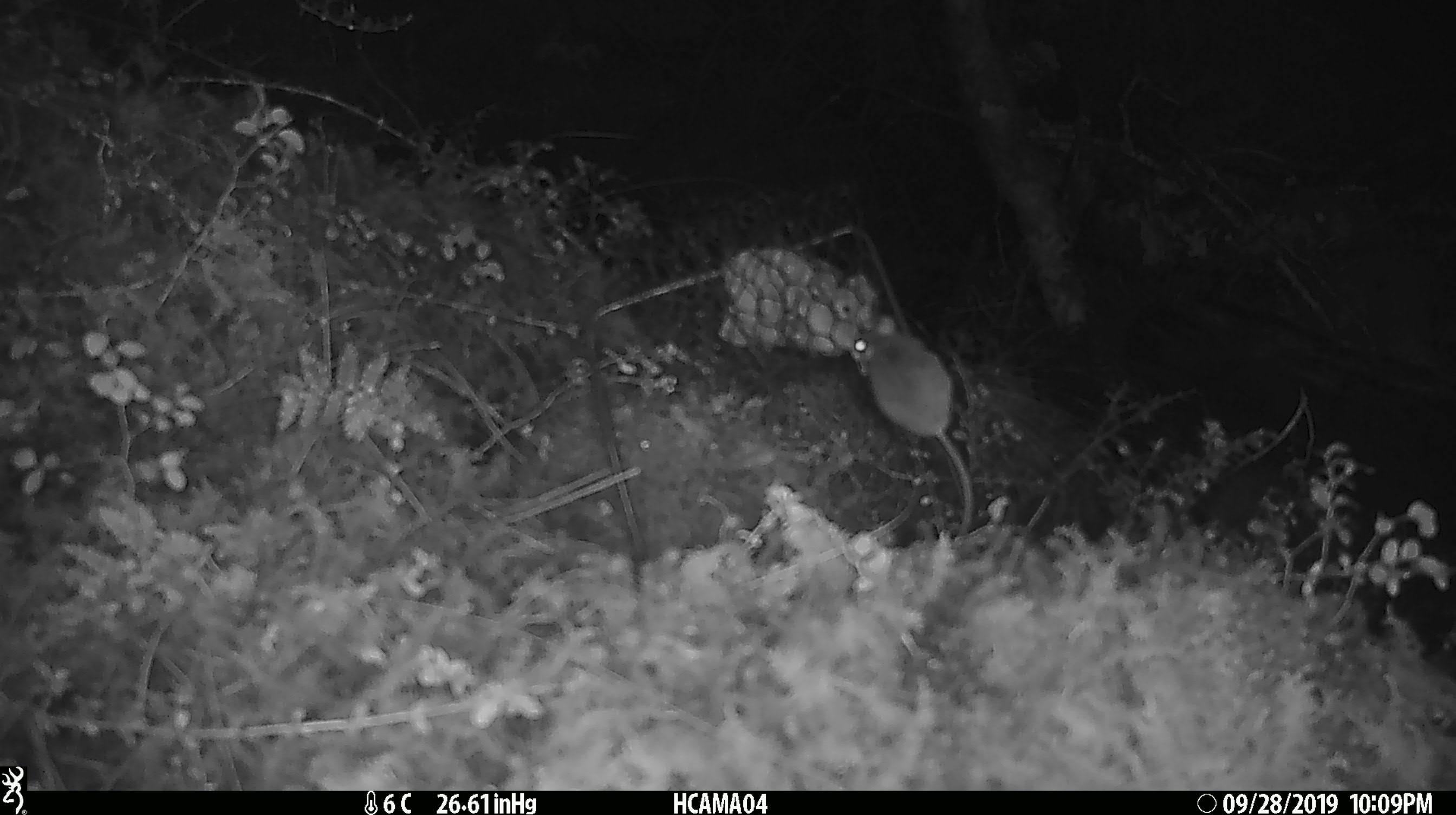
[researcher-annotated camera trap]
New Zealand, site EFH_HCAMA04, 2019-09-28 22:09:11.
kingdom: Animalia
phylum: Chordata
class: Mammalia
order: Rodentia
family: Muridae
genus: Mus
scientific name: Mus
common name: mouse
Mouse (Mus).